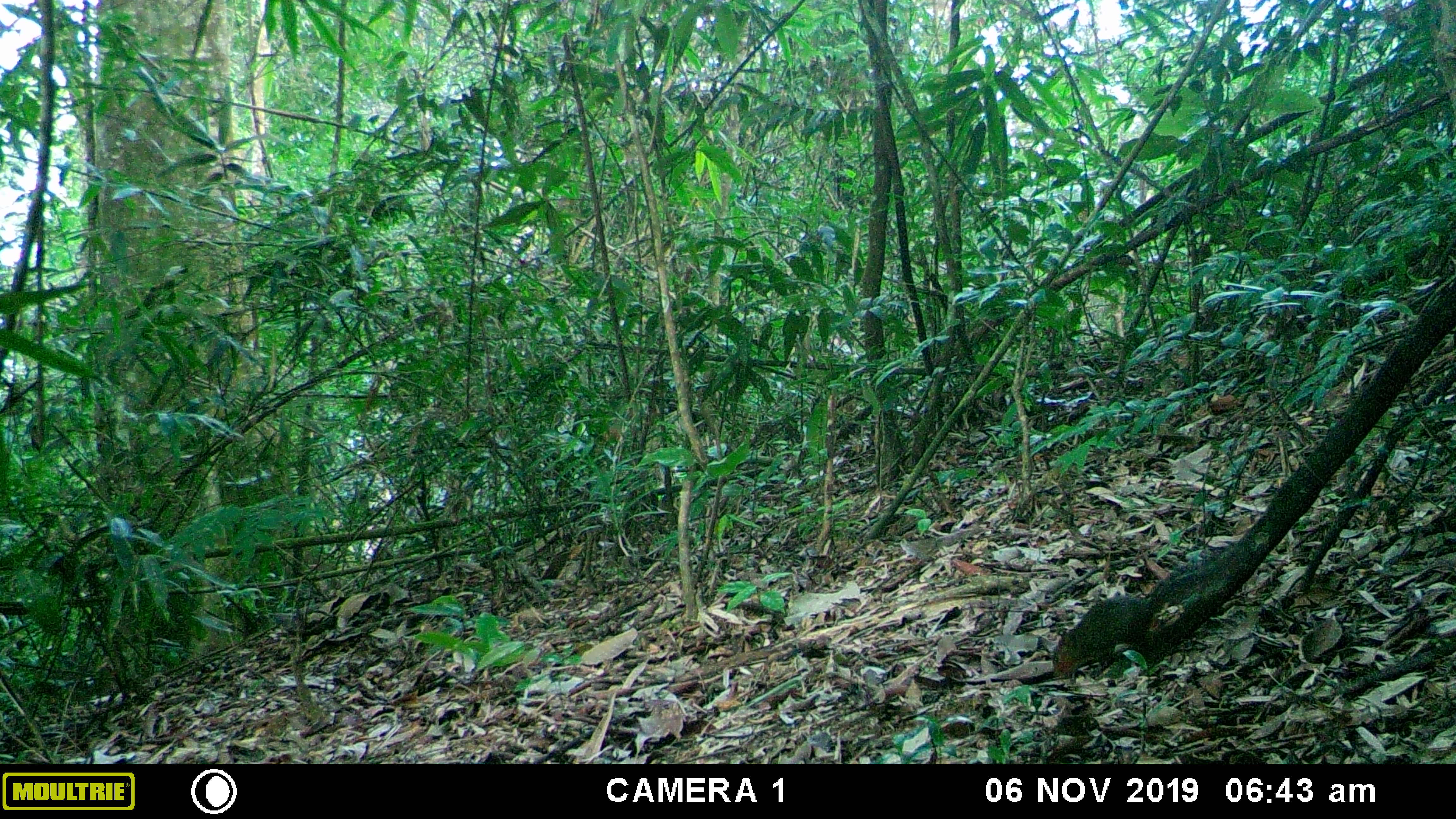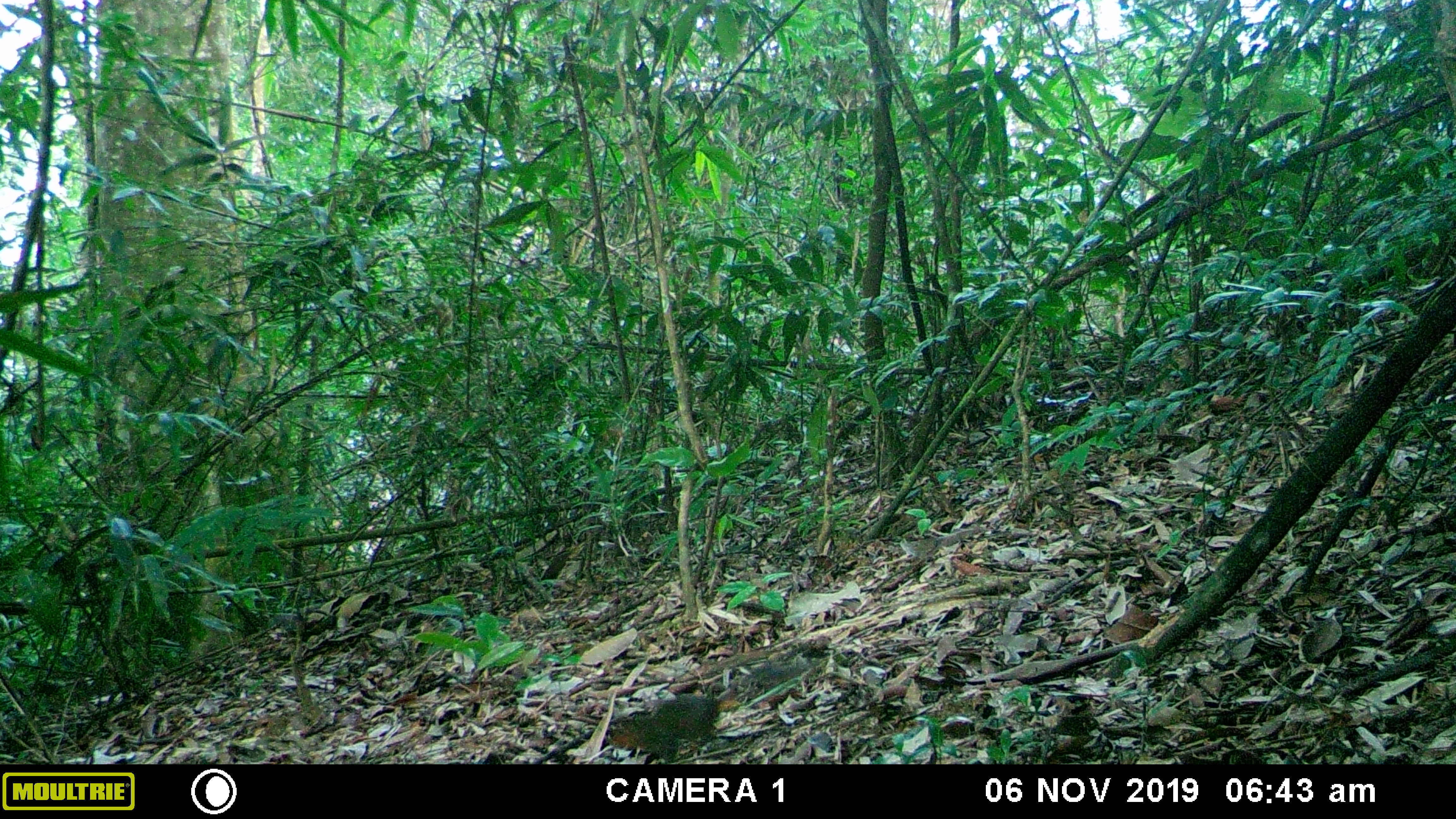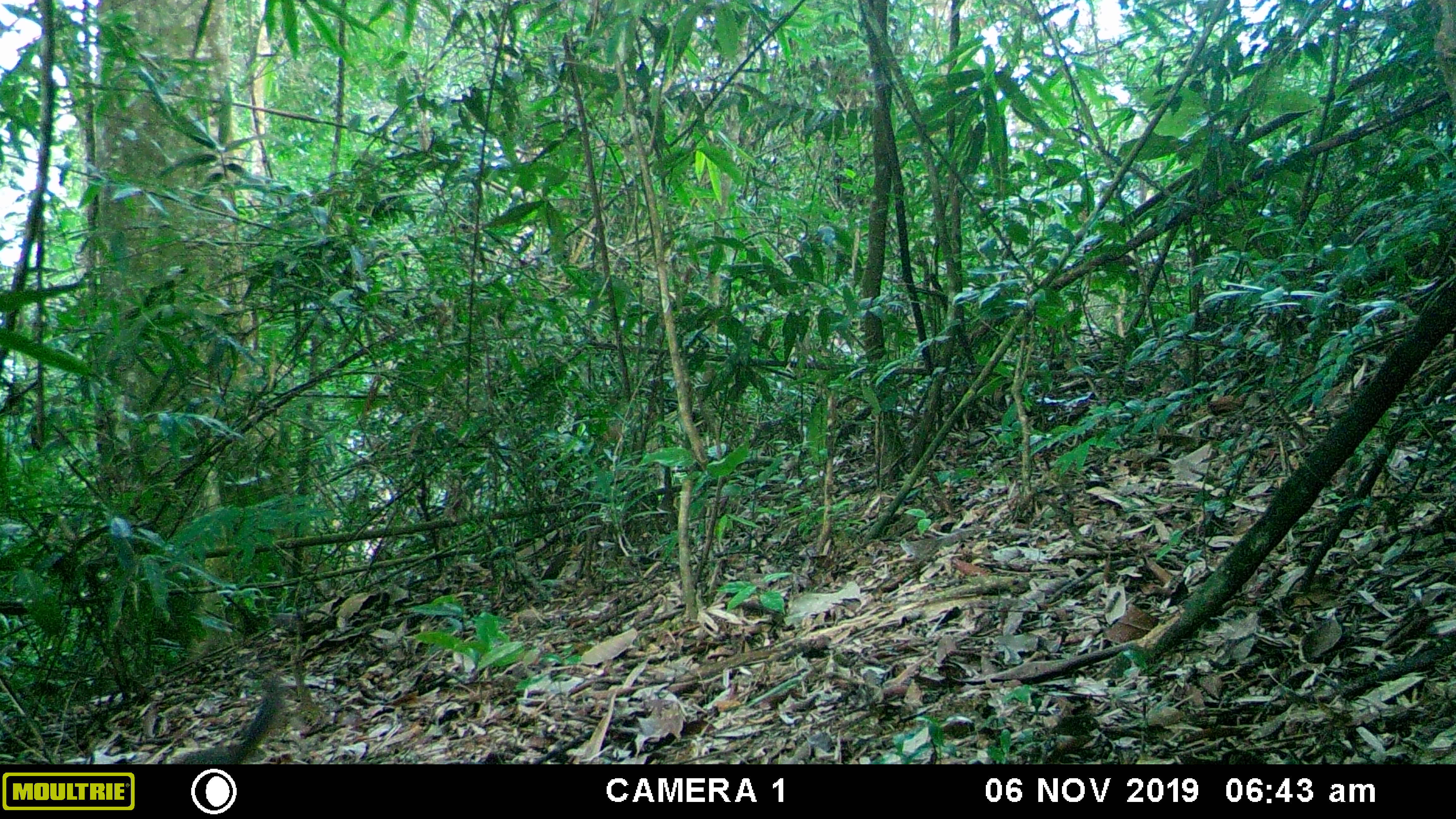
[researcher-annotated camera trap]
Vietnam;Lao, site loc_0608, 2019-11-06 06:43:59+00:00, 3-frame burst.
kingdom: Animalia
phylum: Chordata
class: Mammalia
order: Rodentia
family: Sciuridae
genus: Dremomys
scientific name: Dremomys rufigenis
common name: red-cheeked squirrel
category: red cheeked squirrel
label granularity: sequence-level